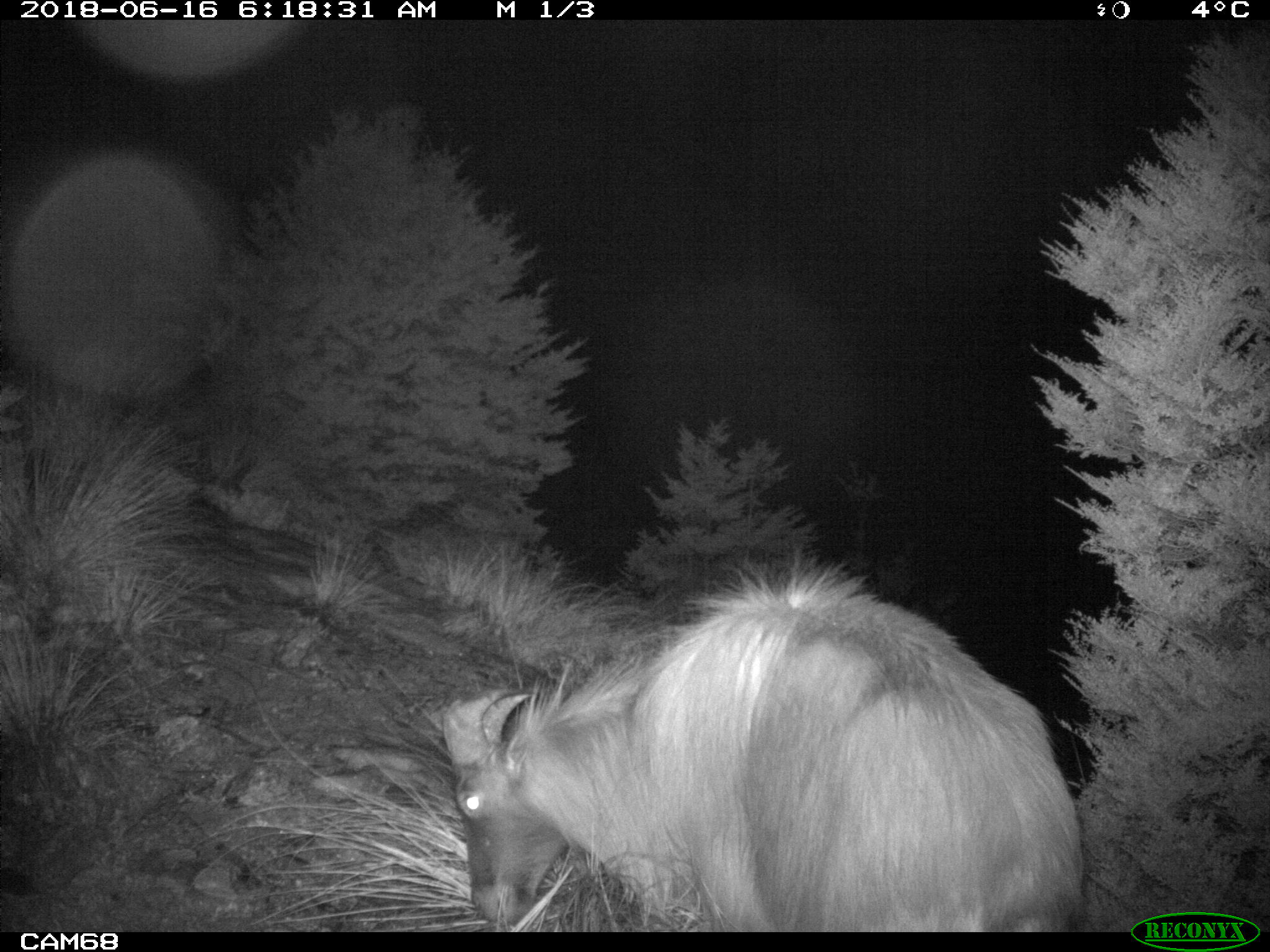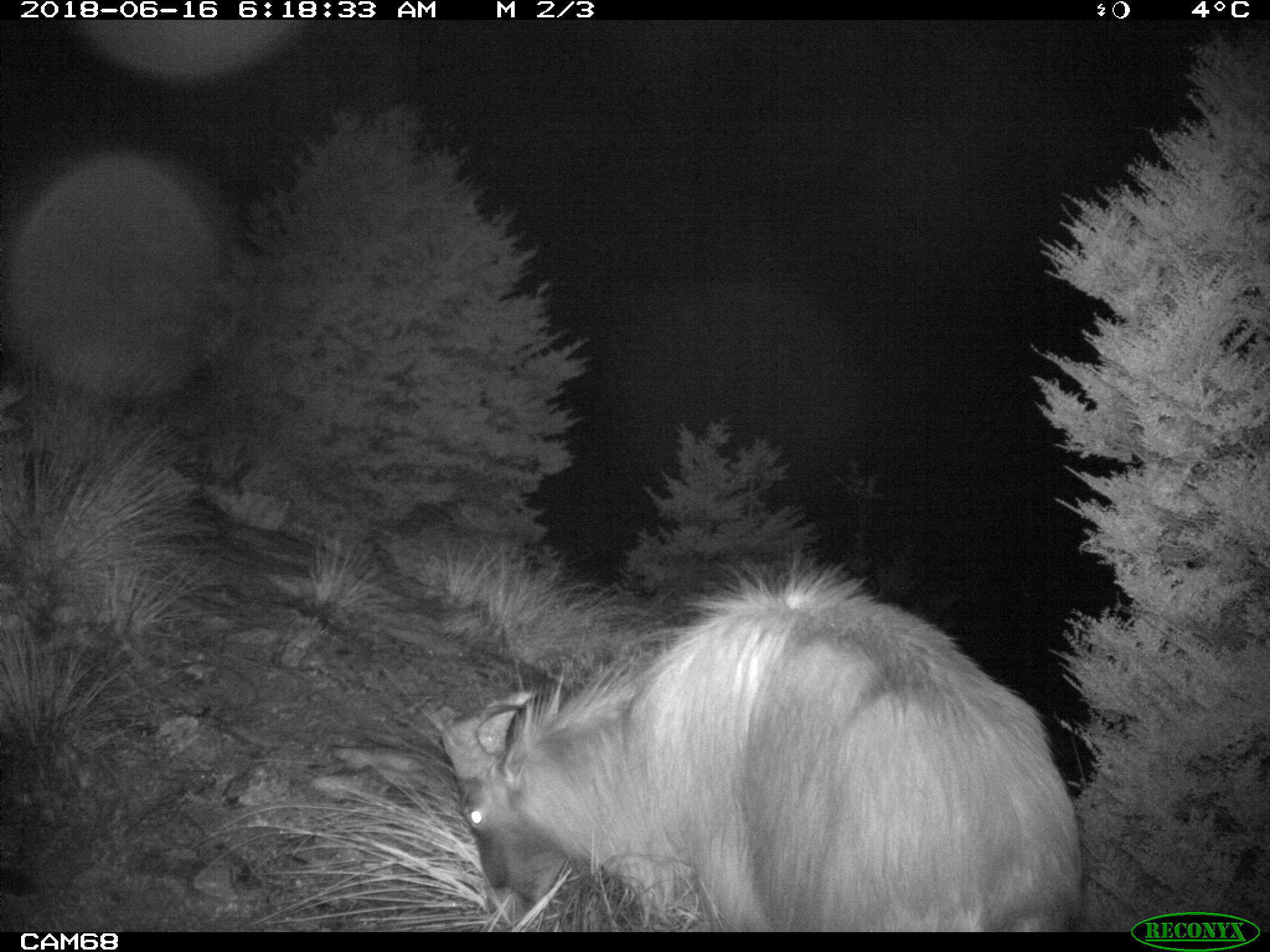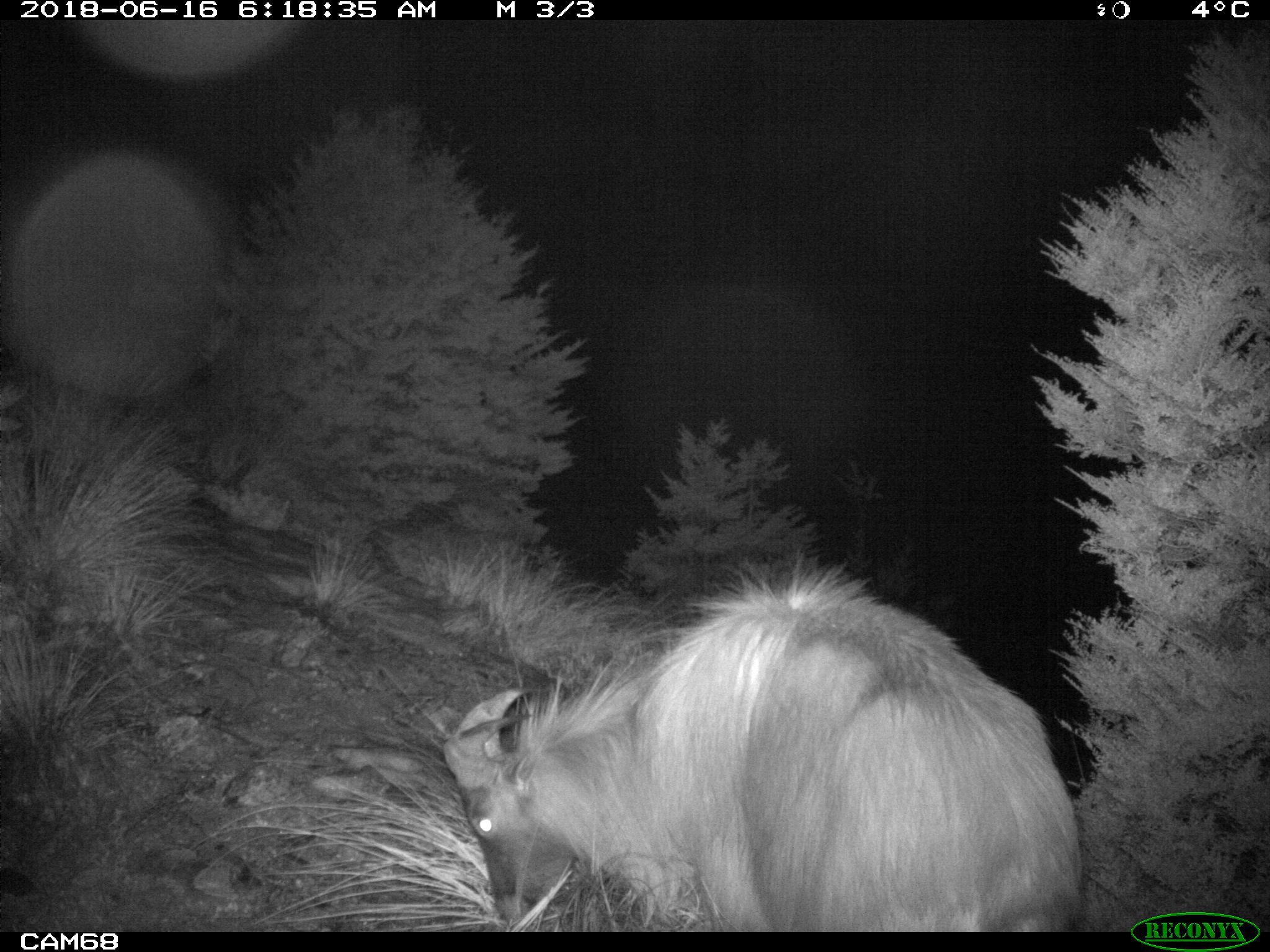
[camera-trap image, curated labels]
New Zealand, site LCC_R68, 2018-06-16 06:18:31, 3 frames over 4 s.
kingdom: Animalia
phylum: Chordata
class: Mammalia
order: Artiodactyla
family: Bovidae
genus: Nilgiritragus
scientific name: Nilgiritragus hylocrius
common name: tahr